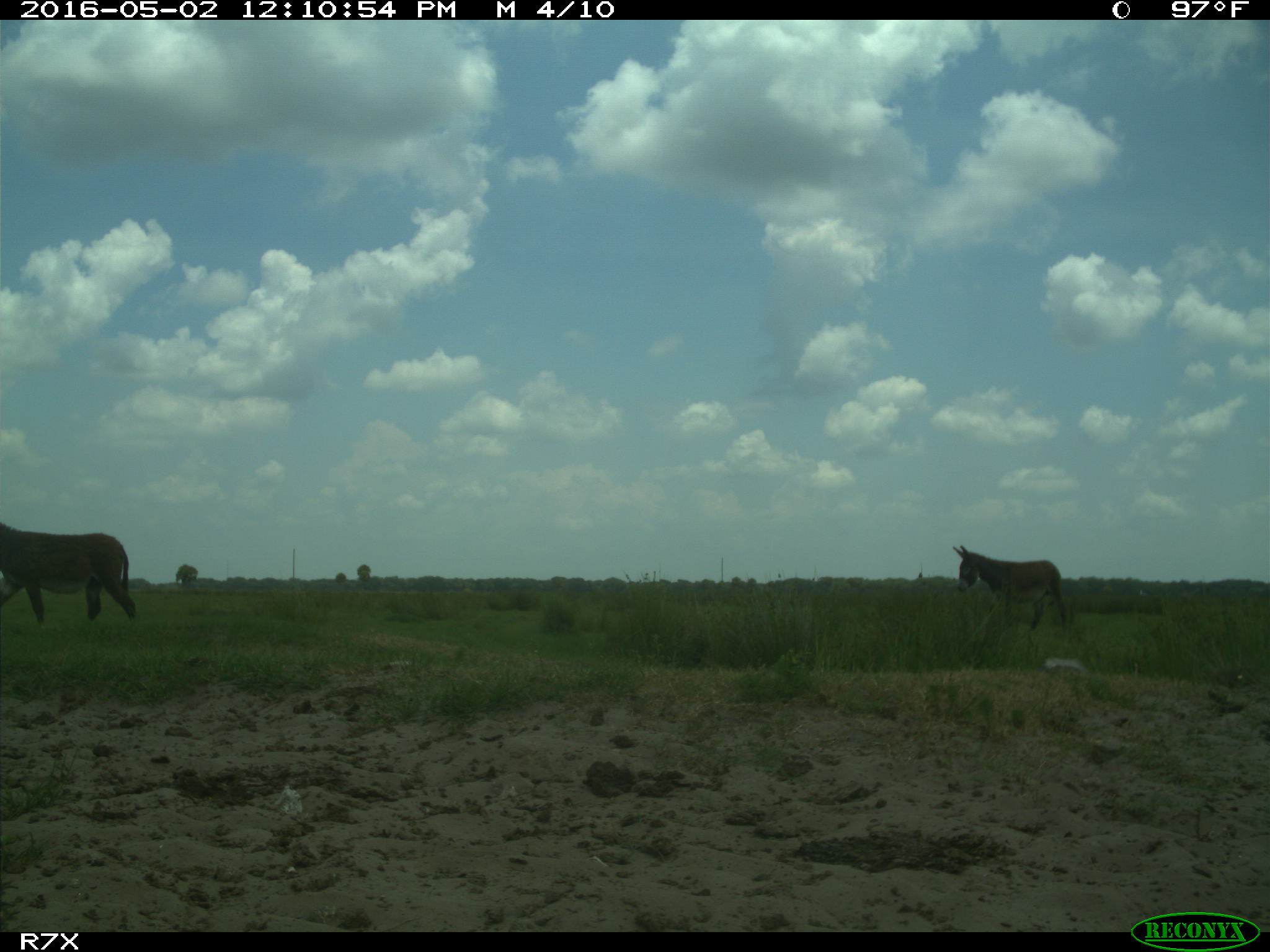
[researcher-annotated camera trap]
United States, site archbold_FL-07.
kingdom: Animalia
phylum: Chordata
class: Mammalia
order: Artiodactyla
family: Bovidae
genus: Bos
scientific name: Bos taurus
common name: domestic cow